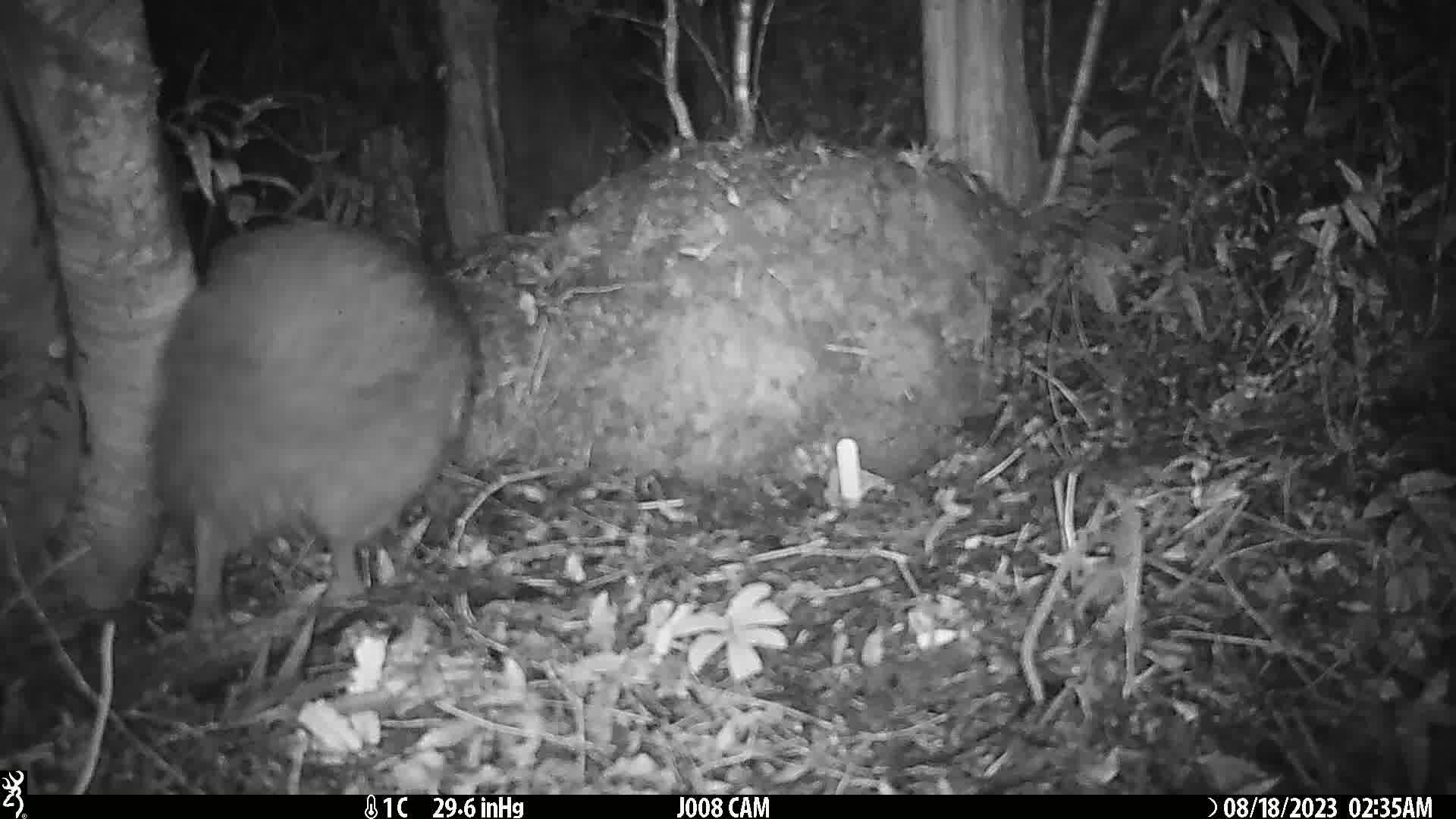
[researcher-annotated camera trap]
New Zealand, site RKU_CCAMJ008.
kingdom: Animalia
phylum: Chordata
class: Aves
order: Apterygiformes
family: Apterygidae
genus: Apteryx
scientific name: Apteryx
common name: kiwi